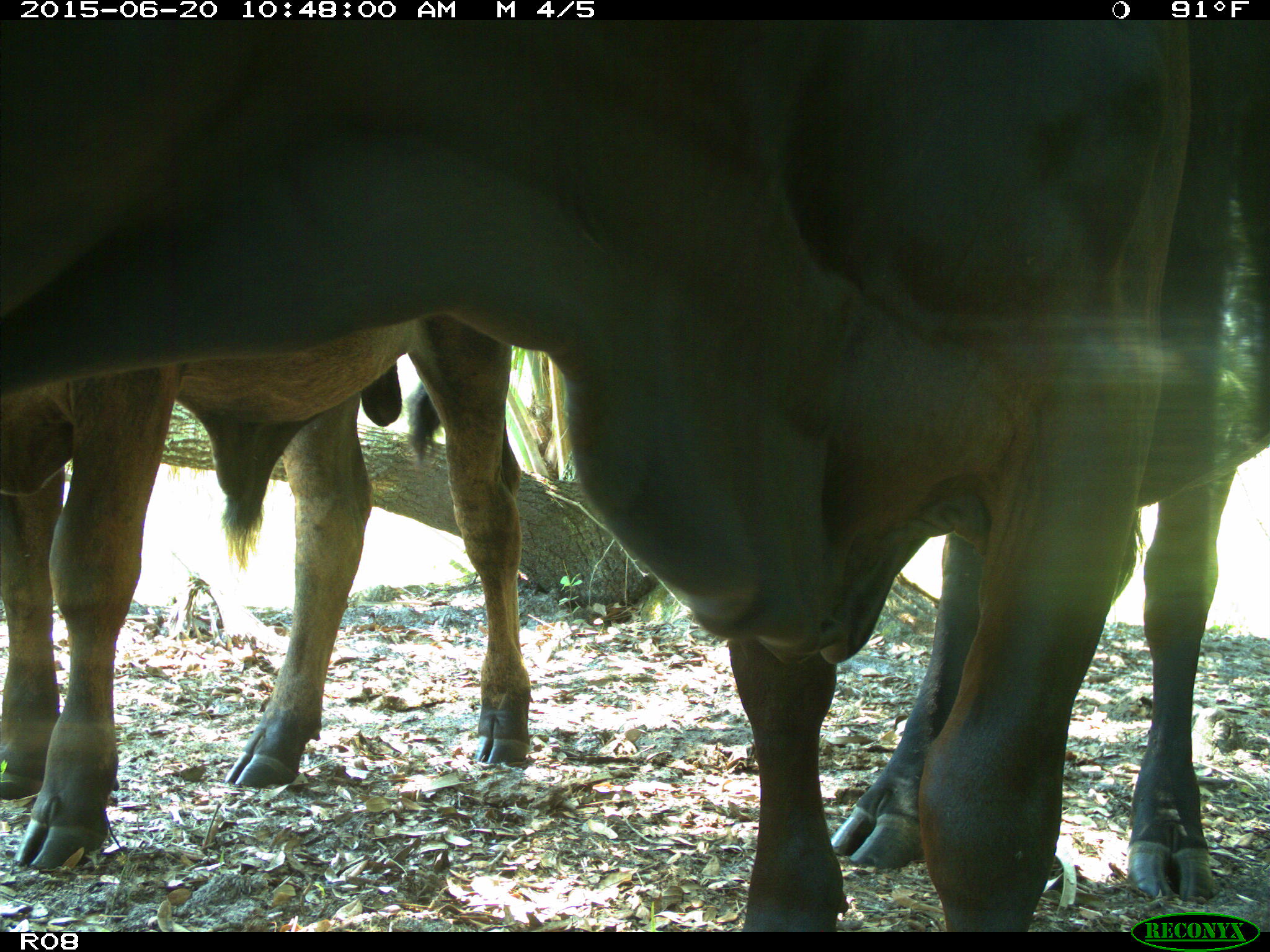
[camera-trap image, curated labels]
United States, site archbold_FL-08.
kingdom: Animalia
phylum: Chordata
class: Mammalia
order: Artiodactyla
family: Bovidae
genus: Bos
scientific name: Bos taurus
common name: domestic cow